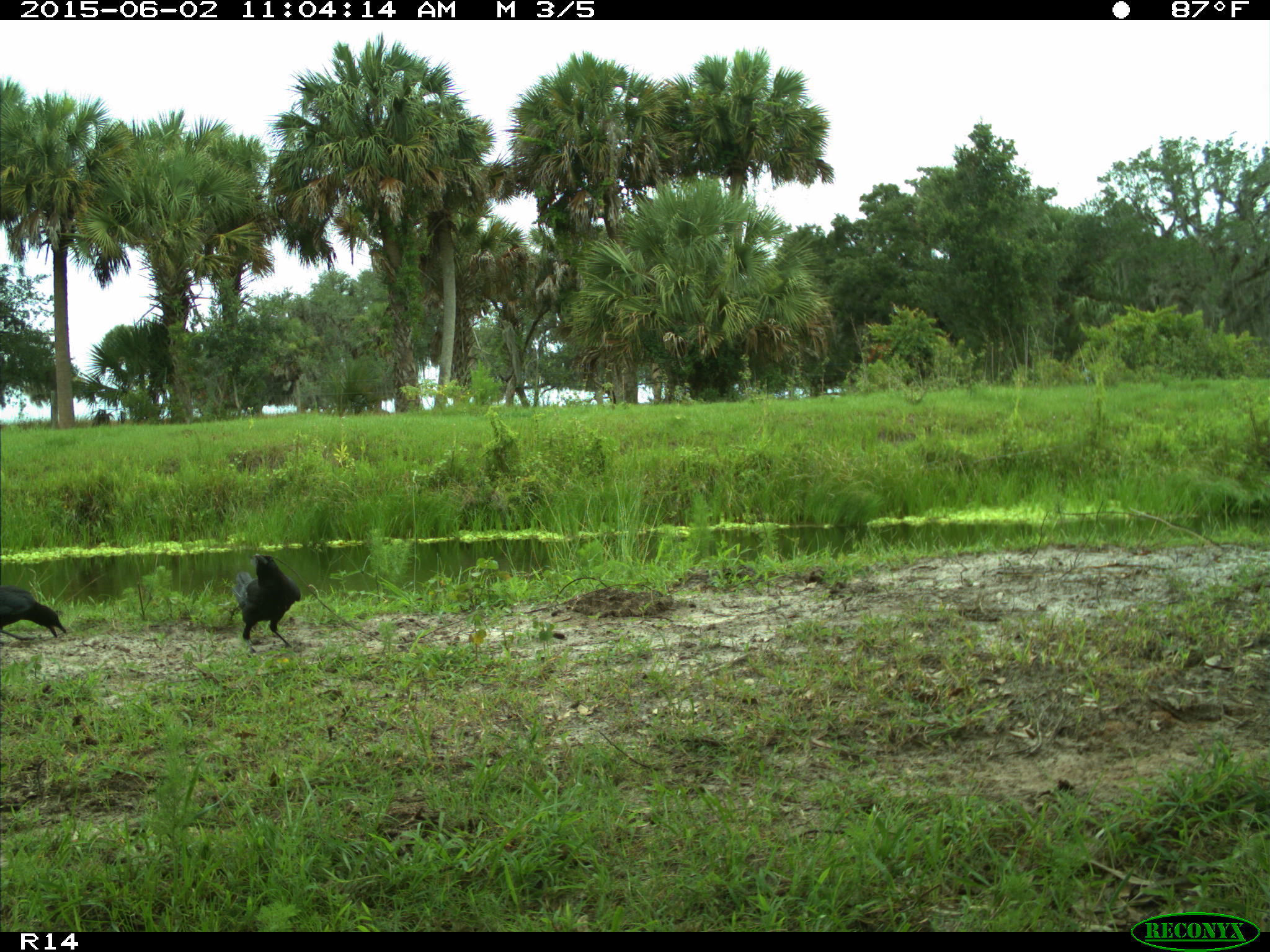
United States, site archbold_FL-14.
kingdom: Animalia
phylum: Chordata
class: Aves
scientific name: Aves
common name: birds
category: unidentified bird